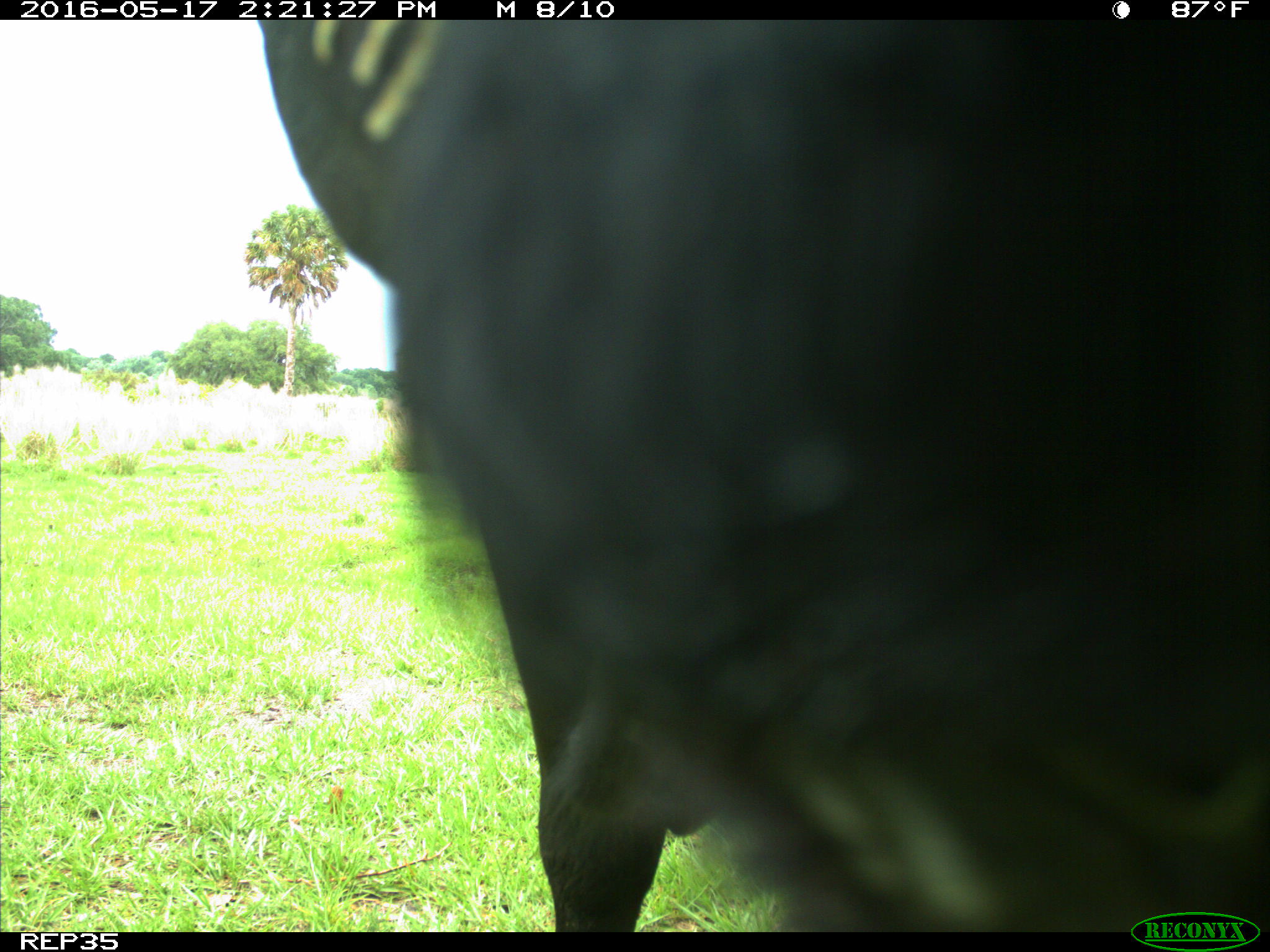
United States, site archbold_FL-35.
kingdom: Animalia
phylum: Chordata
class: Mammalia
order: Artiodactyla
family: Bovidae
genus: Bos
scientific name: Bos taurus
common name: domestic cow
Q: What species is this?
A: Bos taurus (domestic cow).